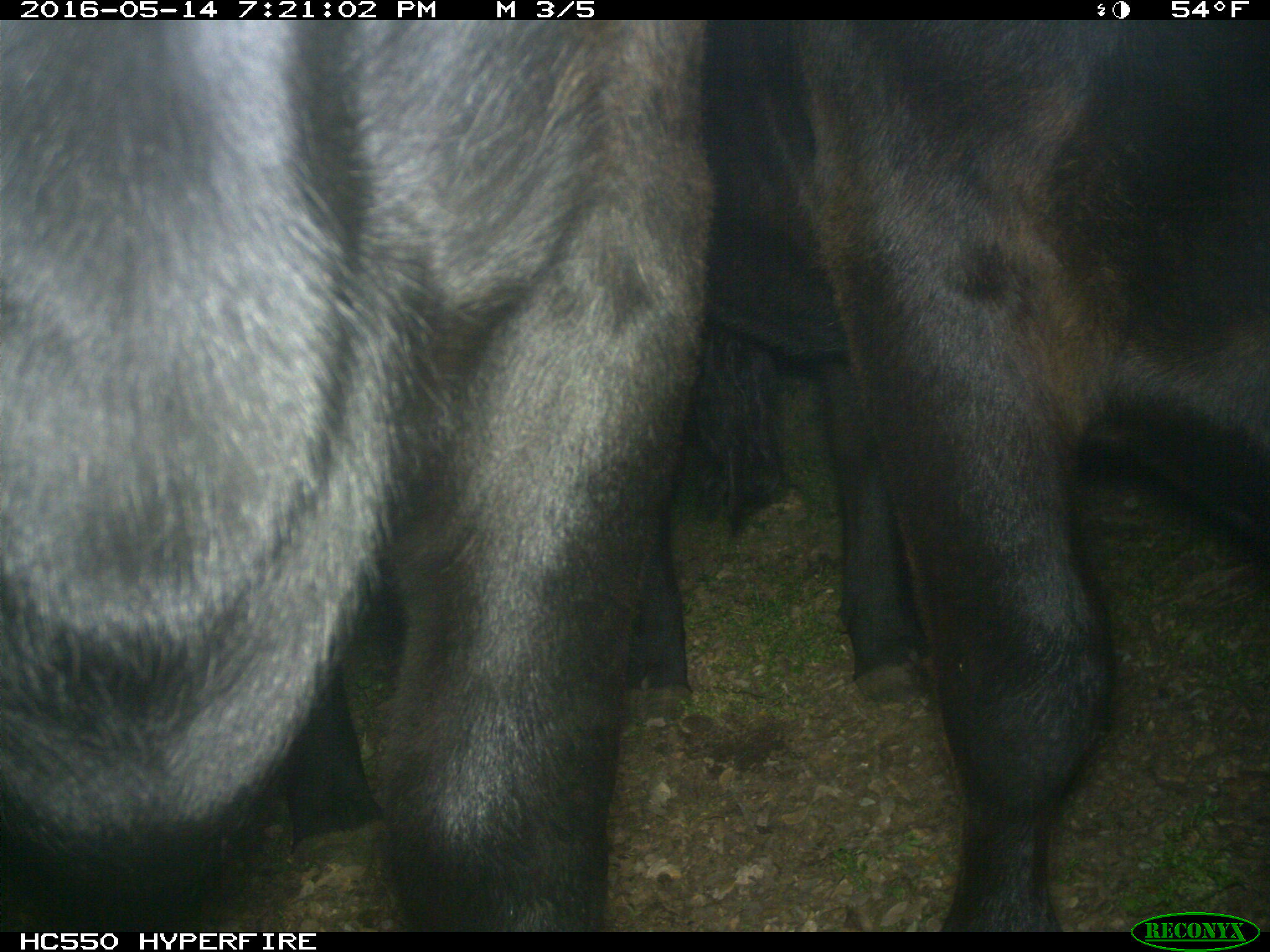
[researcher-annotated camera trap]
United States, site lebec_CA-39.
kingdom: Animalia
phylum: Chordata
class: Mammalia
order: Artiodactyla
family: Bovidae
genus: Bos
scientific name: Bos taurus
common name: domestic cow